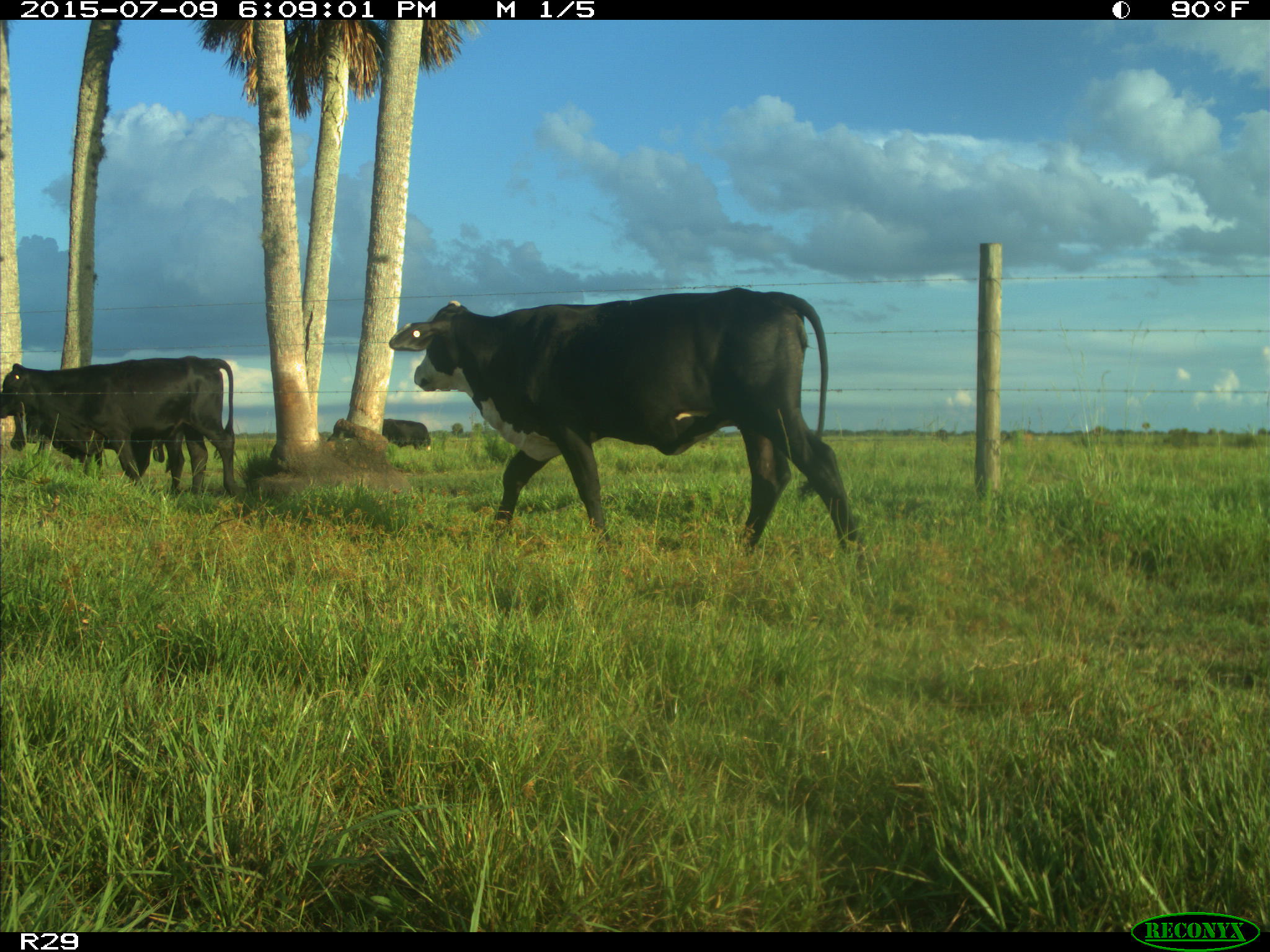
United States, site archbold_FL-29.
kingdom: Animalia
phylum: Chordata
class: Mammalia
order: Artiodactyla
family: Bovidae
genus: Bos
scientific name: Bos taurus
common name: domestic cow